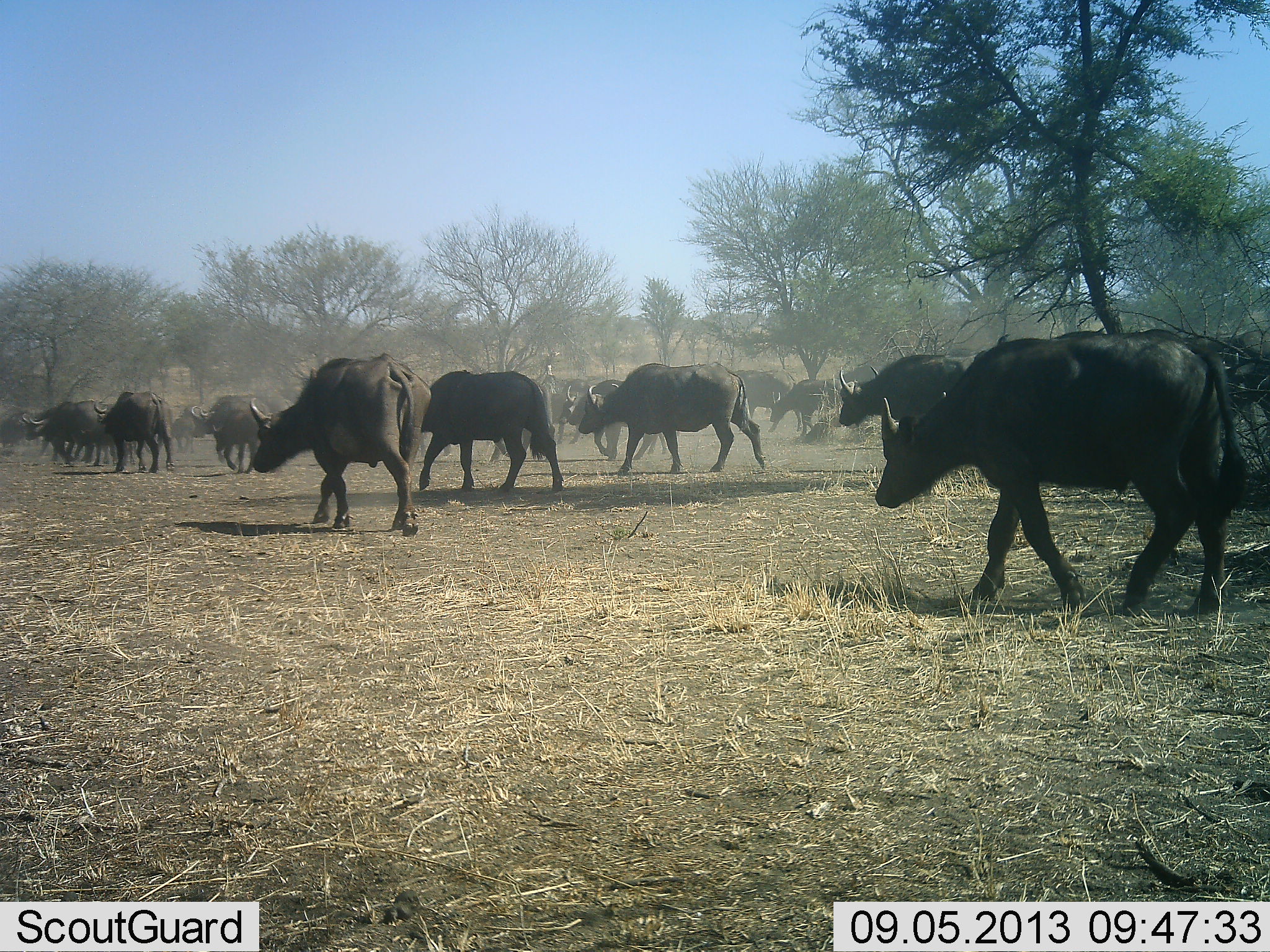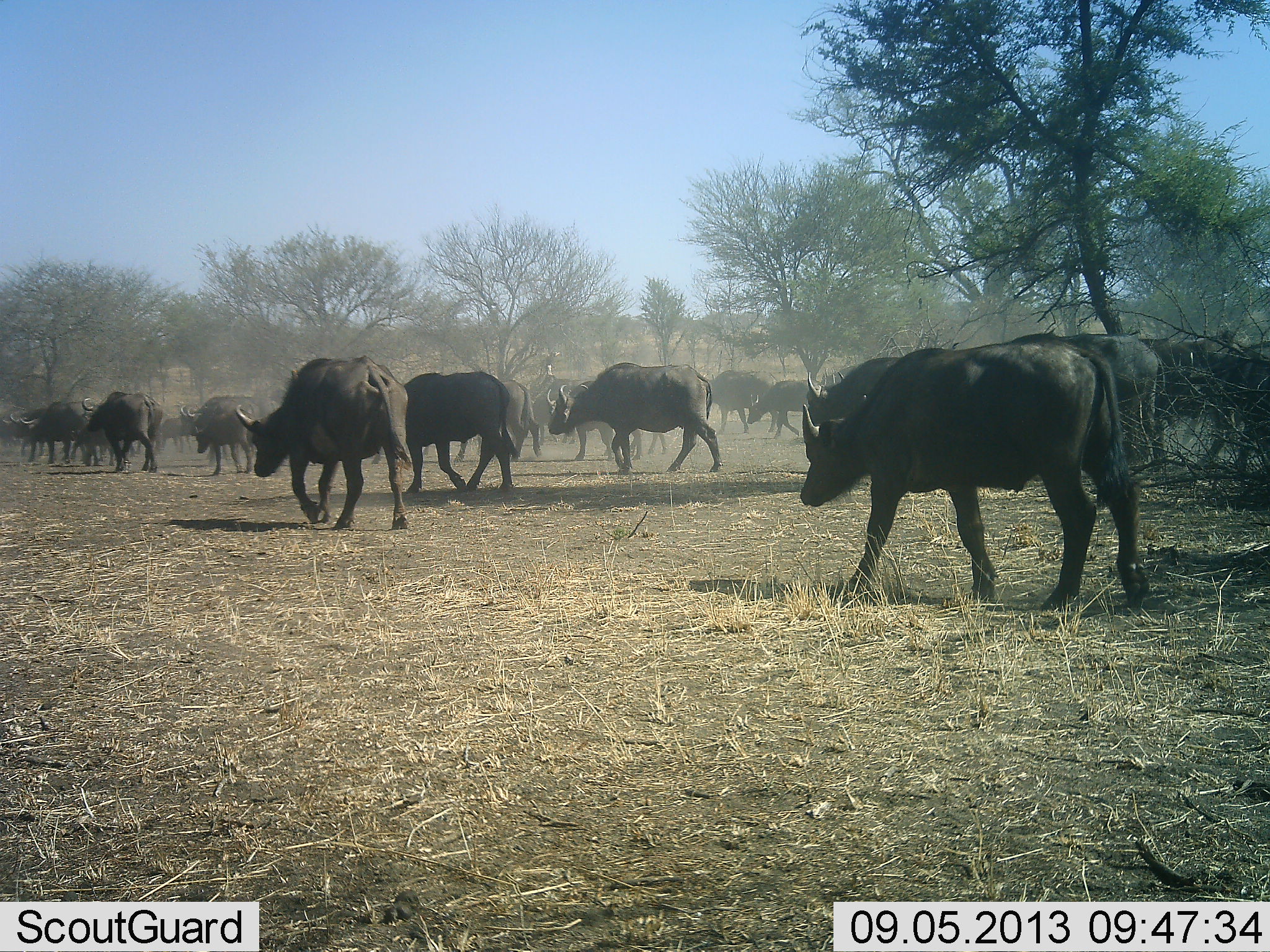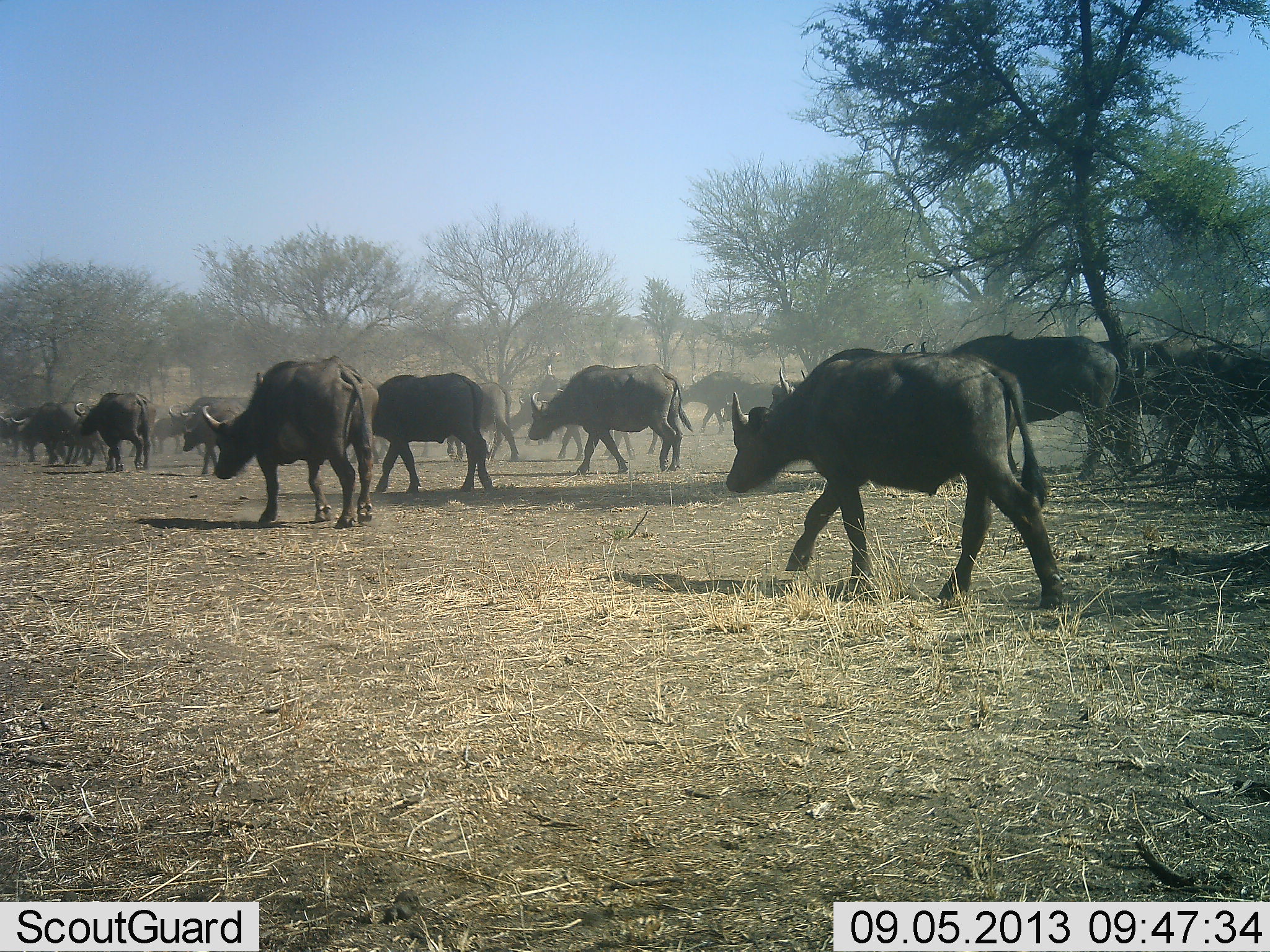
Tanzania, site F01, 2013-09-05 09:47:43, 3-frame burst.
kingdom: Animalia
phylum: Chordata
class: Mammalia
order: Artiodactyla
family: Bovidae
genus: Syncerus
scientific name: Syncerus caffer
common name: cape buffalo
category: buffalo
Buffalo (cape buffalo) (Syncerus caffer), count 11-50. Behavior (volunteer vote fractions): standing 4%, resting 0%, moving 100%, interacting 0%. Young present (vote fraction): 0%. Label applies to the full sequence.